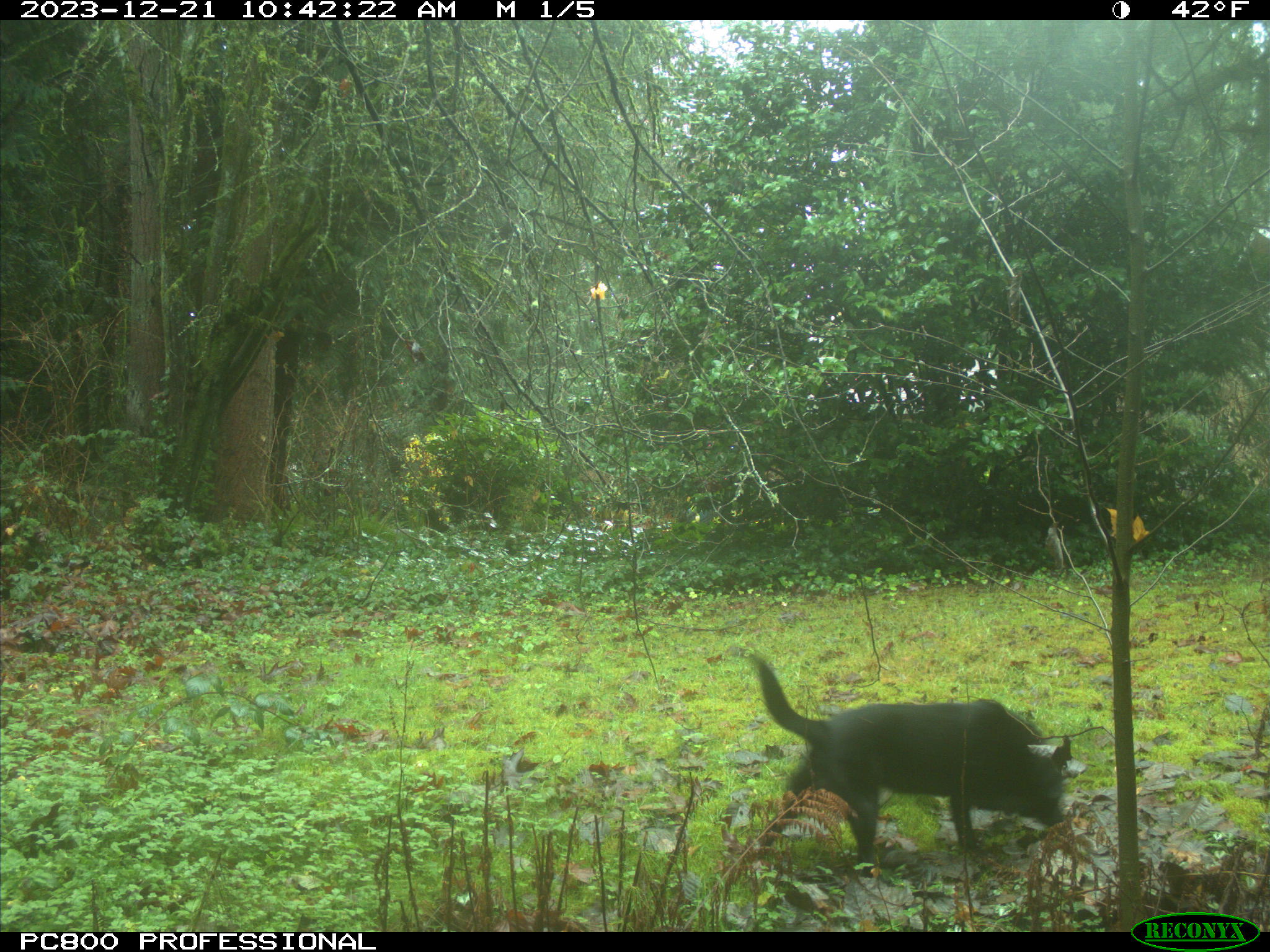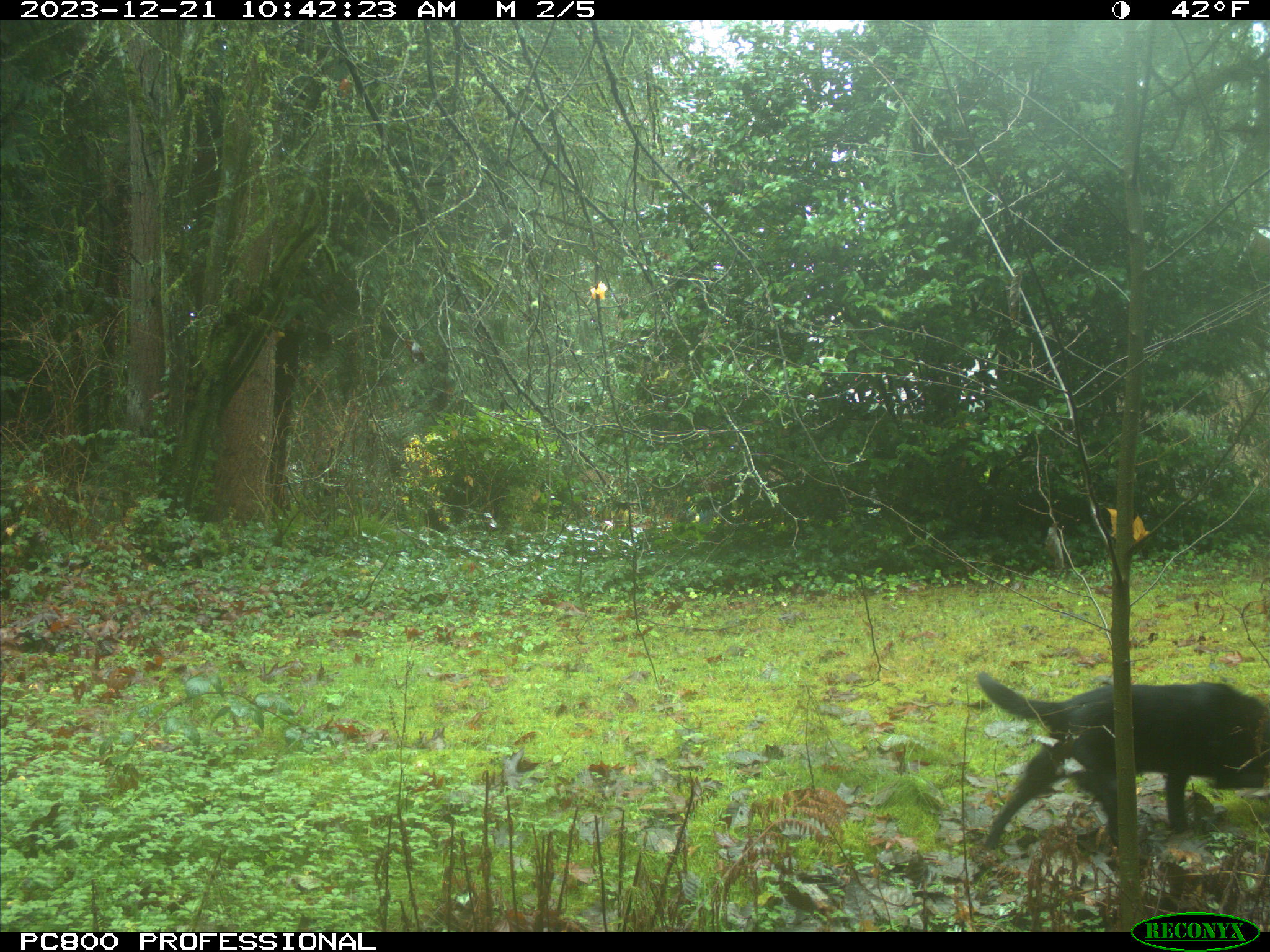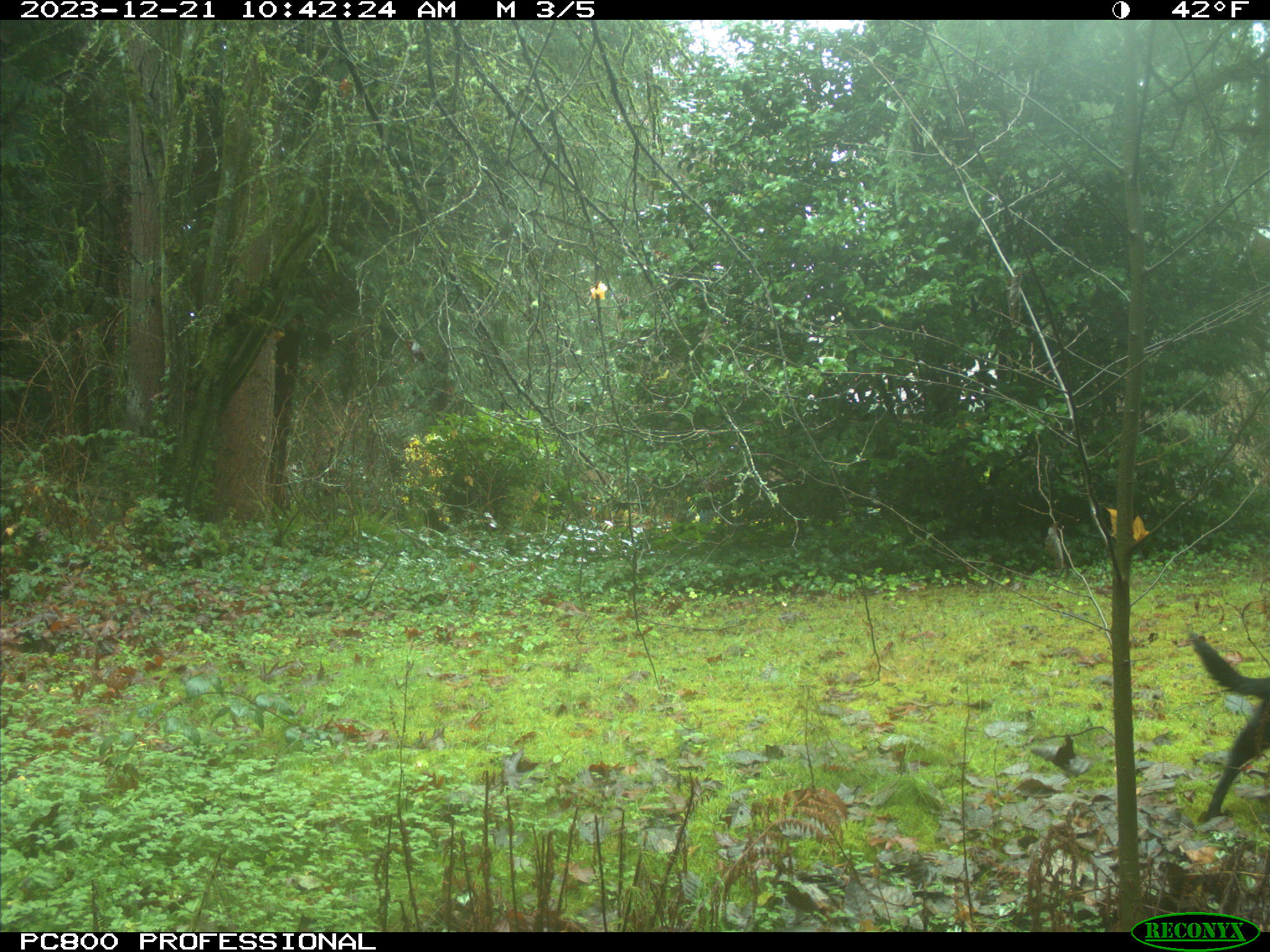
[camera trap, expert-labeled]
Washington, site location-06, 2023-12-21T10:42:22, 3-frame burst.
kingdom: Animalia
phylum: Chordata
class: Mammalia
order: Carnivora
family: Canidae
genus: Canis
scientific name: Canis familiaris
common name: domestic dog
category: dog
Dog (domestic dog) (Canis familiaris).